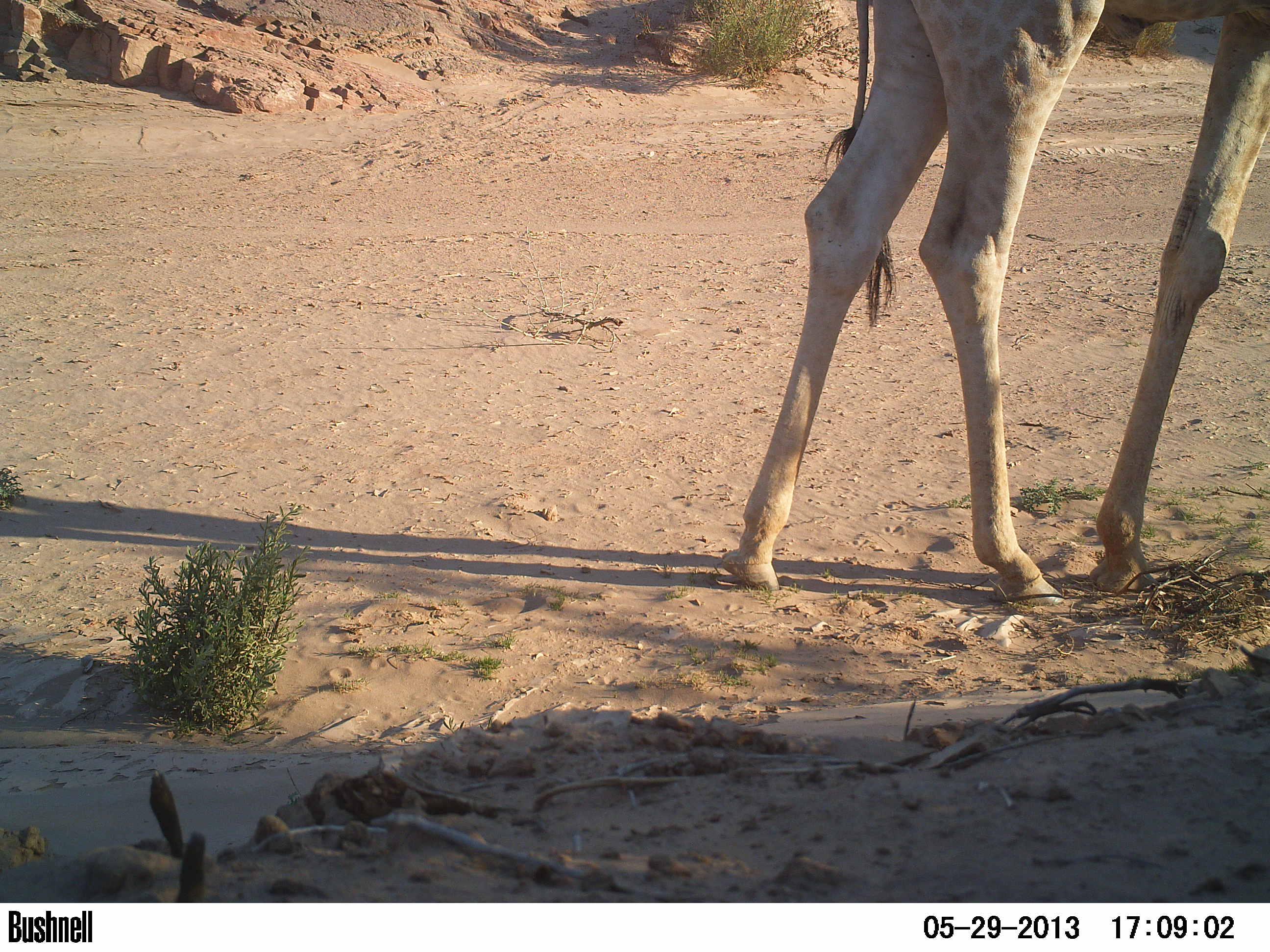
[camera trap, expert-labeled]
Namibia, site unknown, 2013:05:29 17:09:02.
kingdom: Animalia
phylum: Chordata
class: Mammalia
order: Artiodactyla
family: Giraffidae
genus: Giraffa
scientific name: Giraffa camelopardalis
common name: giraffe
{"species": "Giraffa camelopardalis (giraffe)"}